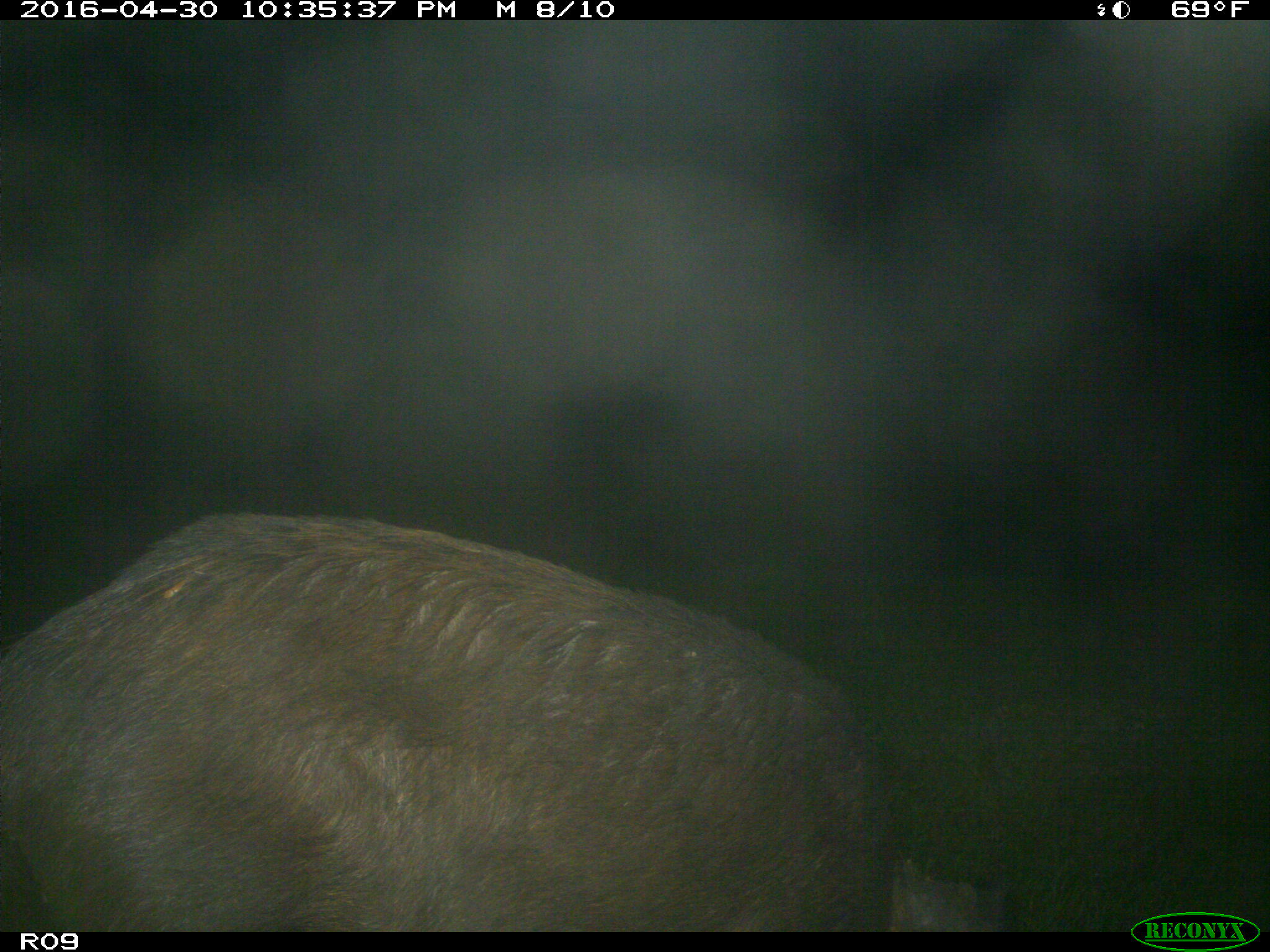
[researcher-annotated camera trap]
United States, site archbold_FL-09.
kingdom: Animalia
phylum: Chordata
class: Mammalia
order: Artiodactyla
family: Suidae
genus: Sus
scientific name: Sus scrofa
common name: wild boar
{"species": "Sus scrofa (wild boar)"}